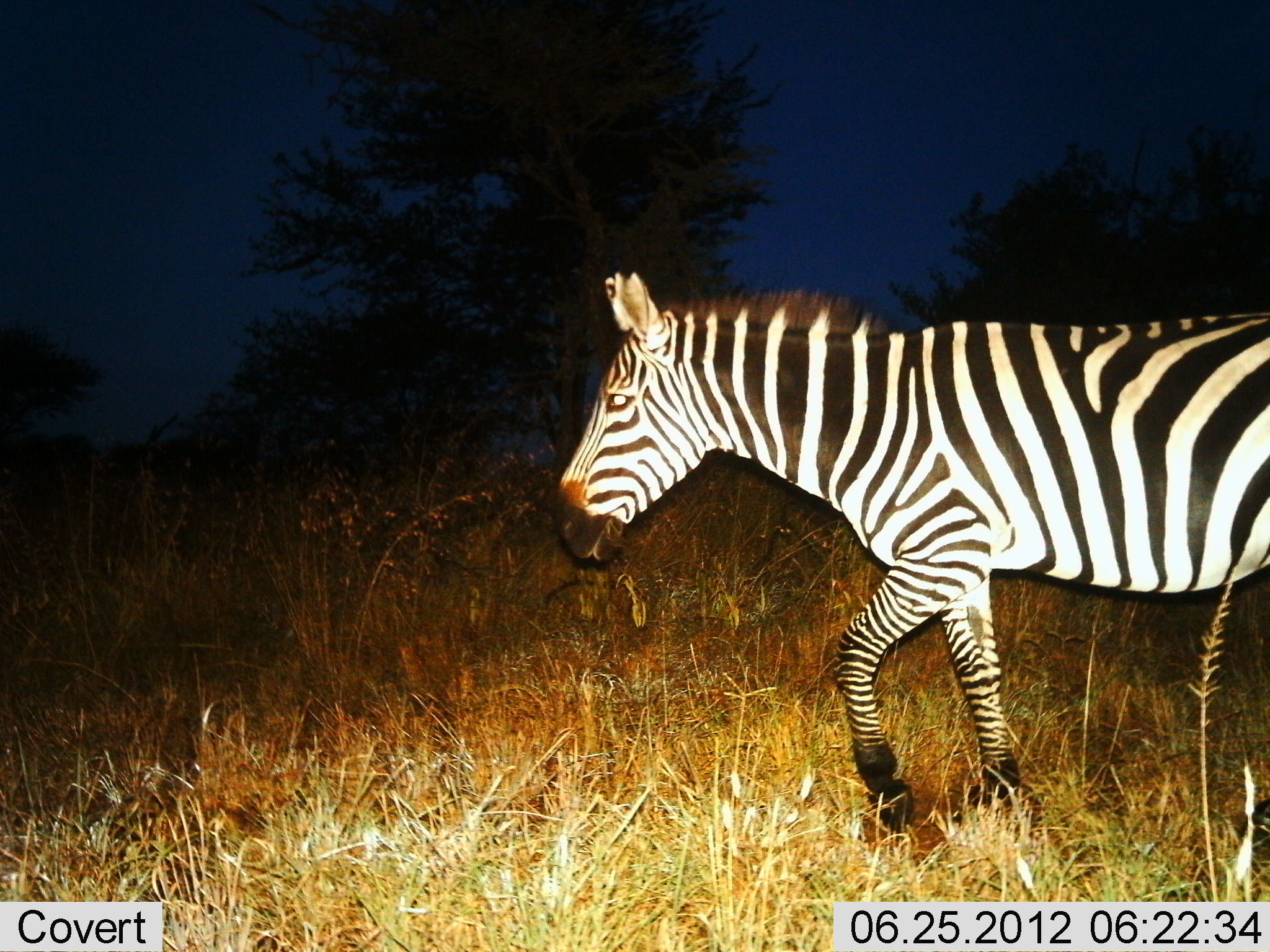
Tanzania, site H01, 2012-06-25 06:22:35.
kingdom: Animalia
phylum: Chordata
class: Mammalia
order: Perissodactyla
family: Equidae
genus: Equus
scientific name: Equus quagga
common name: plains zebra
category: zebra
Zebra (plains zebra) (Equus quagga), count 1. Behavior (volunteer vote fractions): standing 10%, resting 0%, moving 90%, interacting 0%. Young present (vote fraction): 0%. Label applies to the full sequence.